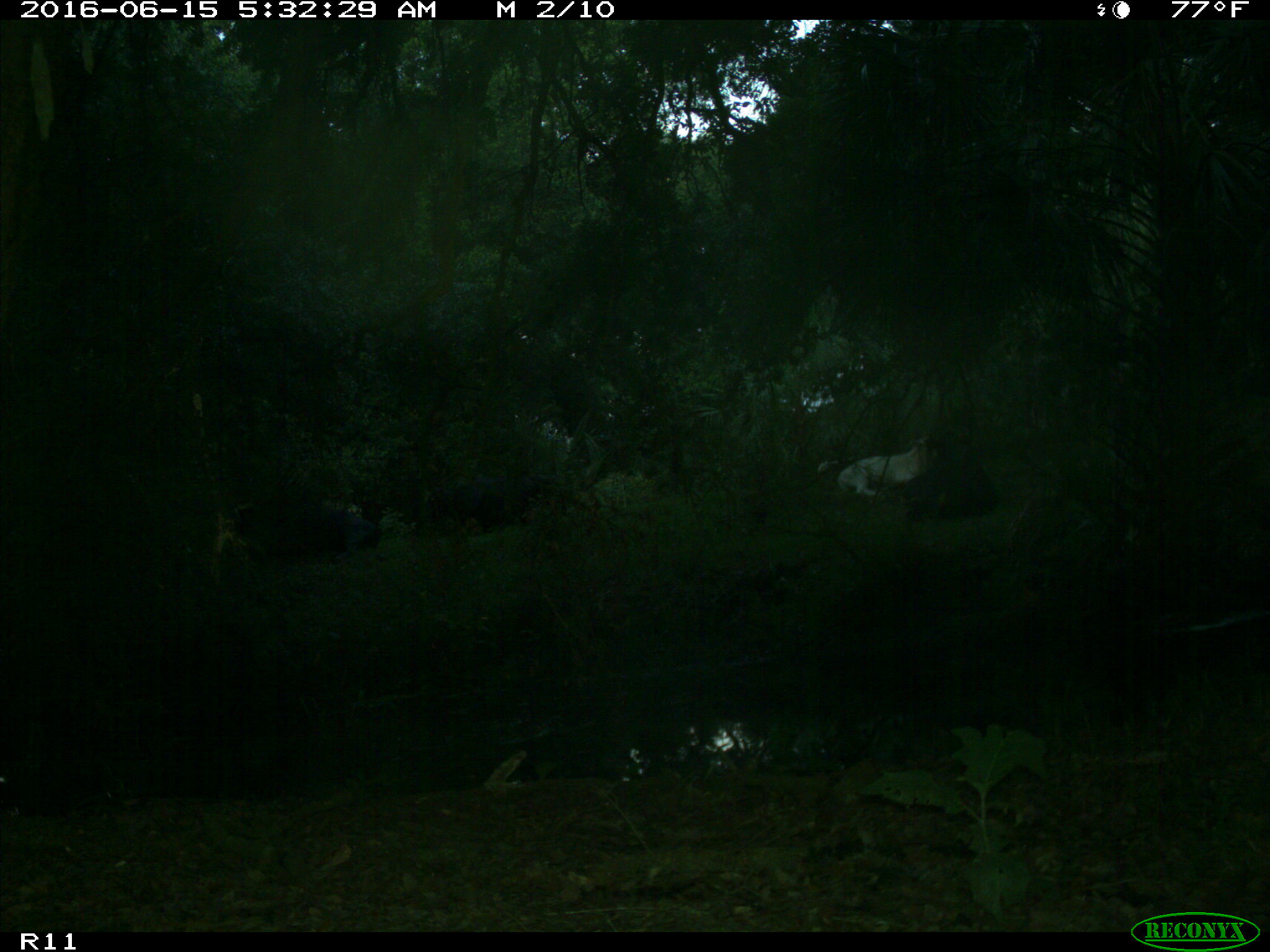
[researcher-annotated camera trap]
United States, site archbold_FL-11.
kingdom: Animalia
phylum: Chordata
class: Mammalia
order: Artiodactyla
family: Bovidae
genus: Bos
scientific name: Bos taurus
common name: domestic cow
Bos taurus (domestic cow).